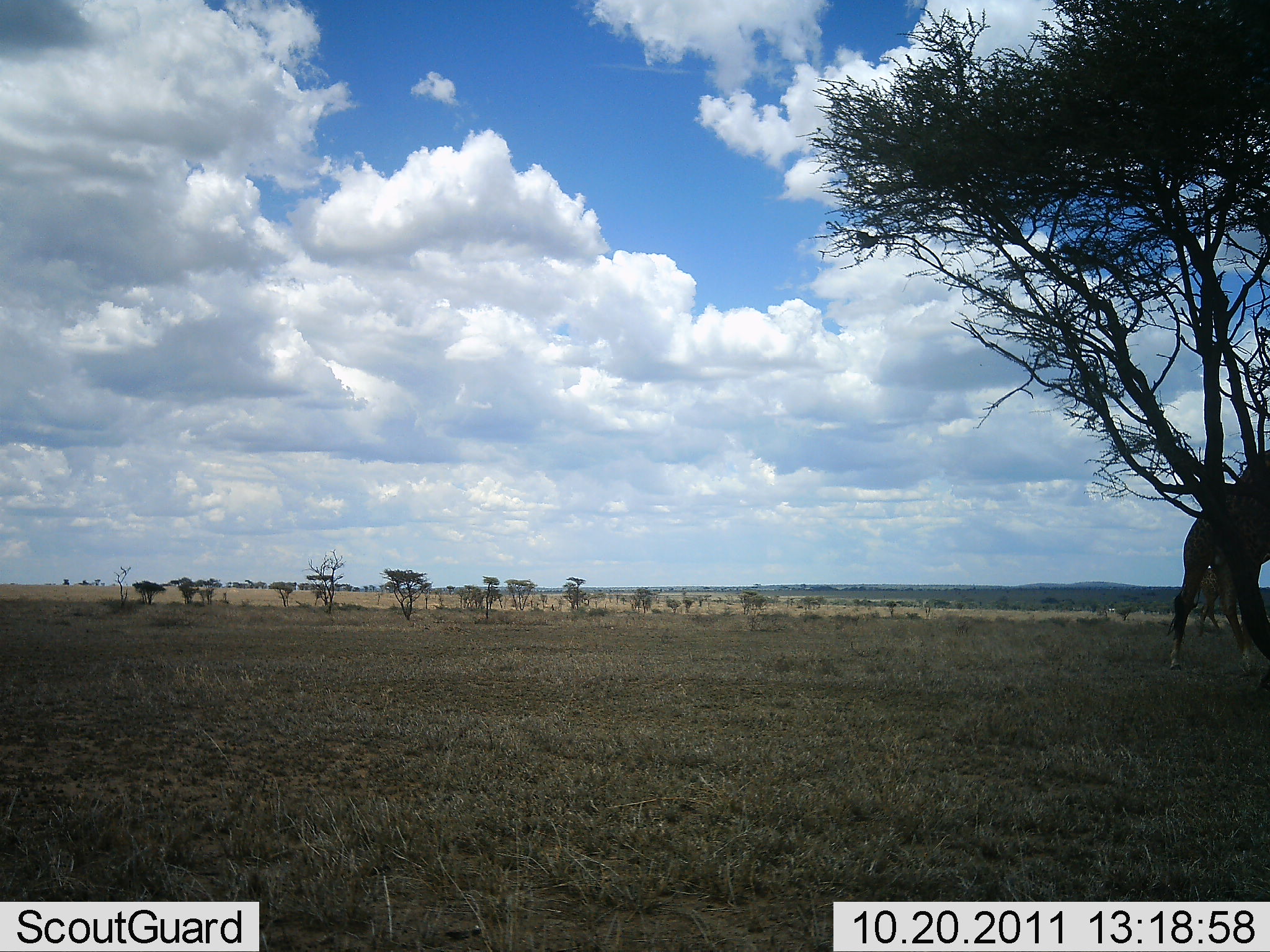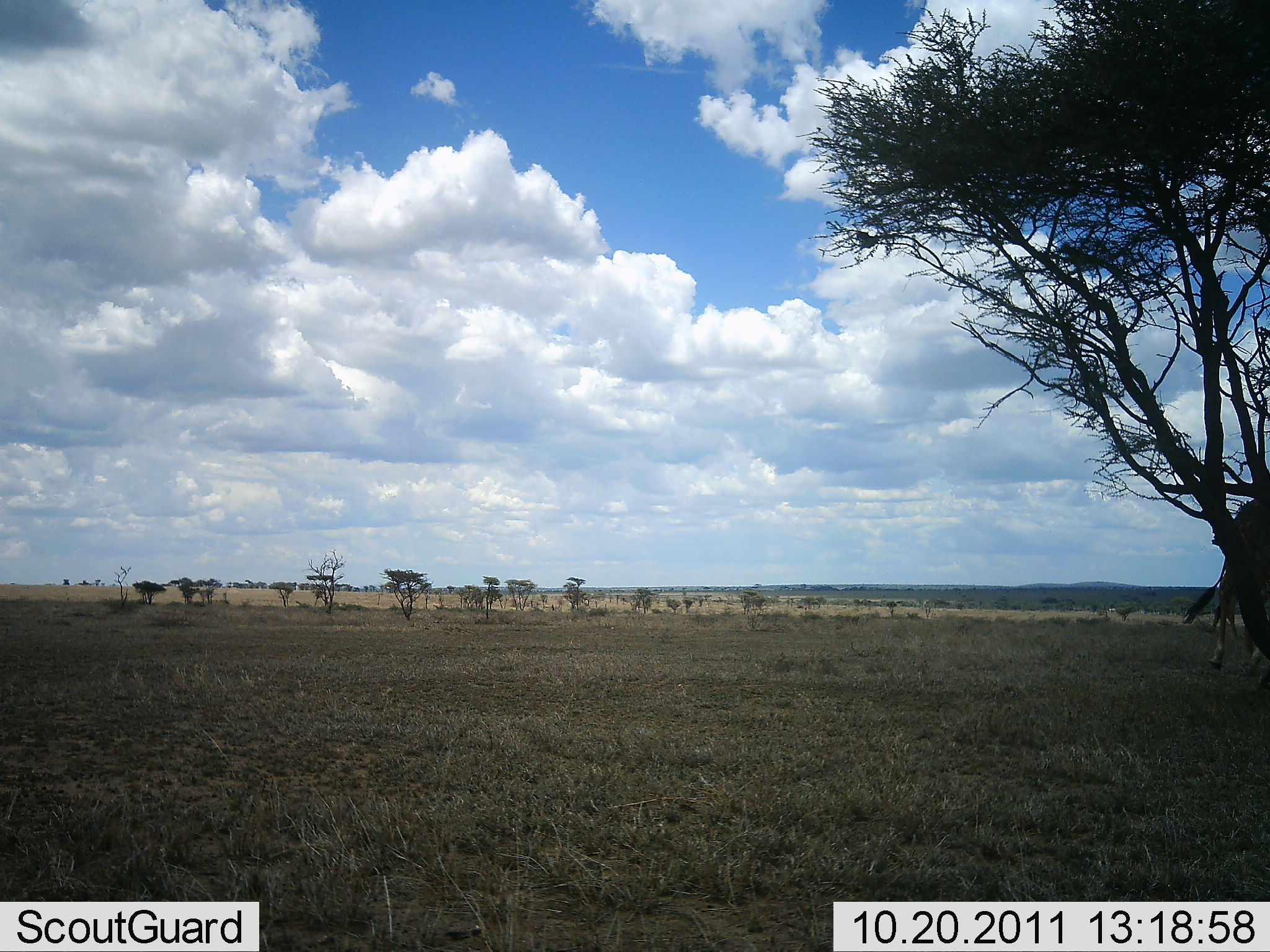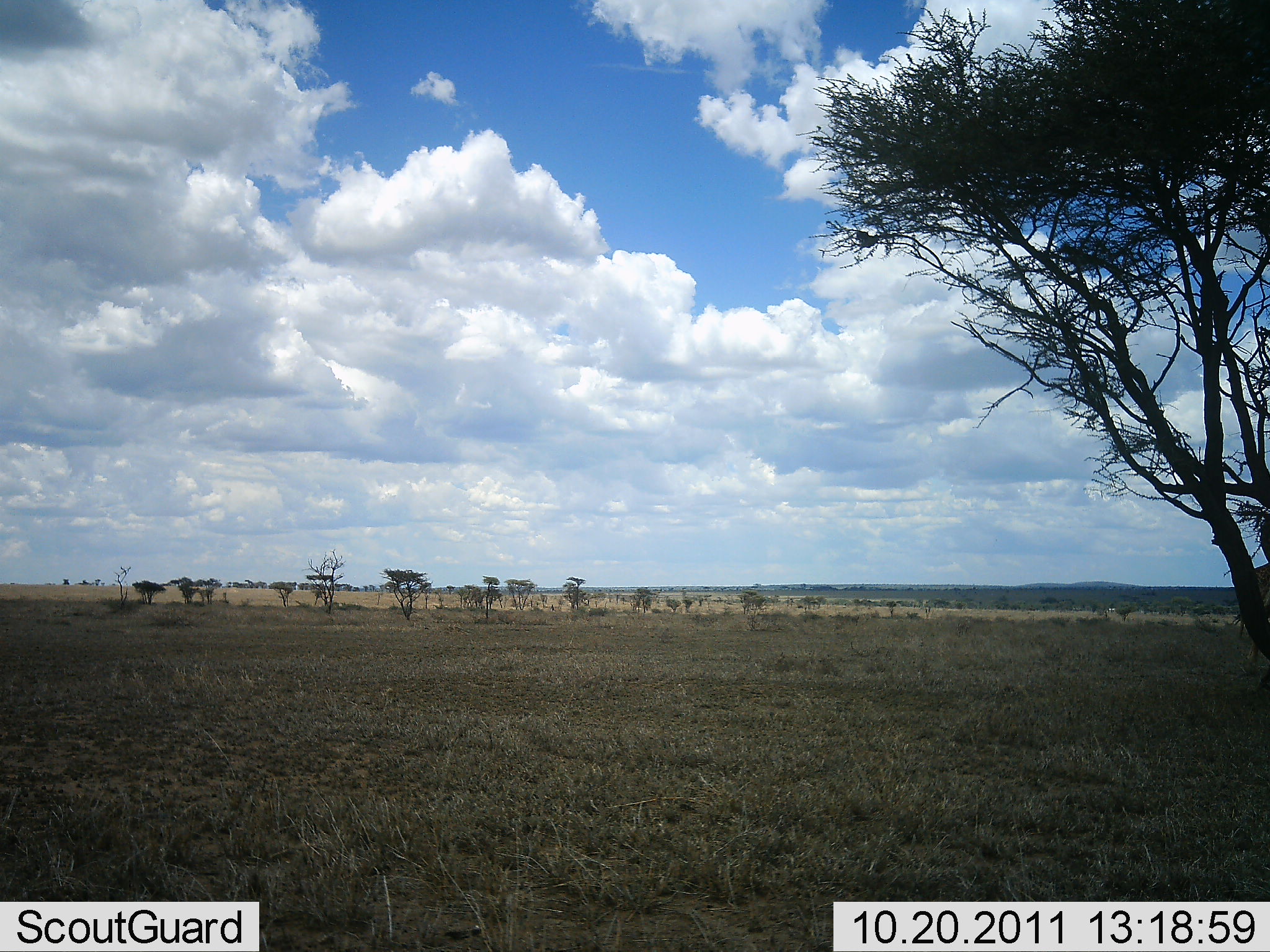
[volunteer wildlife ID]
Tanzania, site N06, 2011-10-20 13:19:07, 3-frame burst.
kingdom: Animalia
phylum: Chordata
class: Mammalia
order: Artiodactyla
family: Giraffidae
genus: Giraffa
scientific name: Giraffa camelopardalis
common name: giraffe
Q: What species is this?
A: Giraffe (Giraffa camelopardalis).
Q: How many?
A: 1.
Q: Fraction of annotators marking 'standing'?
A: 20%.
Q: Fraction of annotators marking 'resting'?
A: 0%.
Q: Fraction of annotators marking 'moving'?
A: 70%.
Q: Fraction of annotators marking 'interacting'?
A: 0%.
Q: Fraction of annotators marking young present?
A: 0%.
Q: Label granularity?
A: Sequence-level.